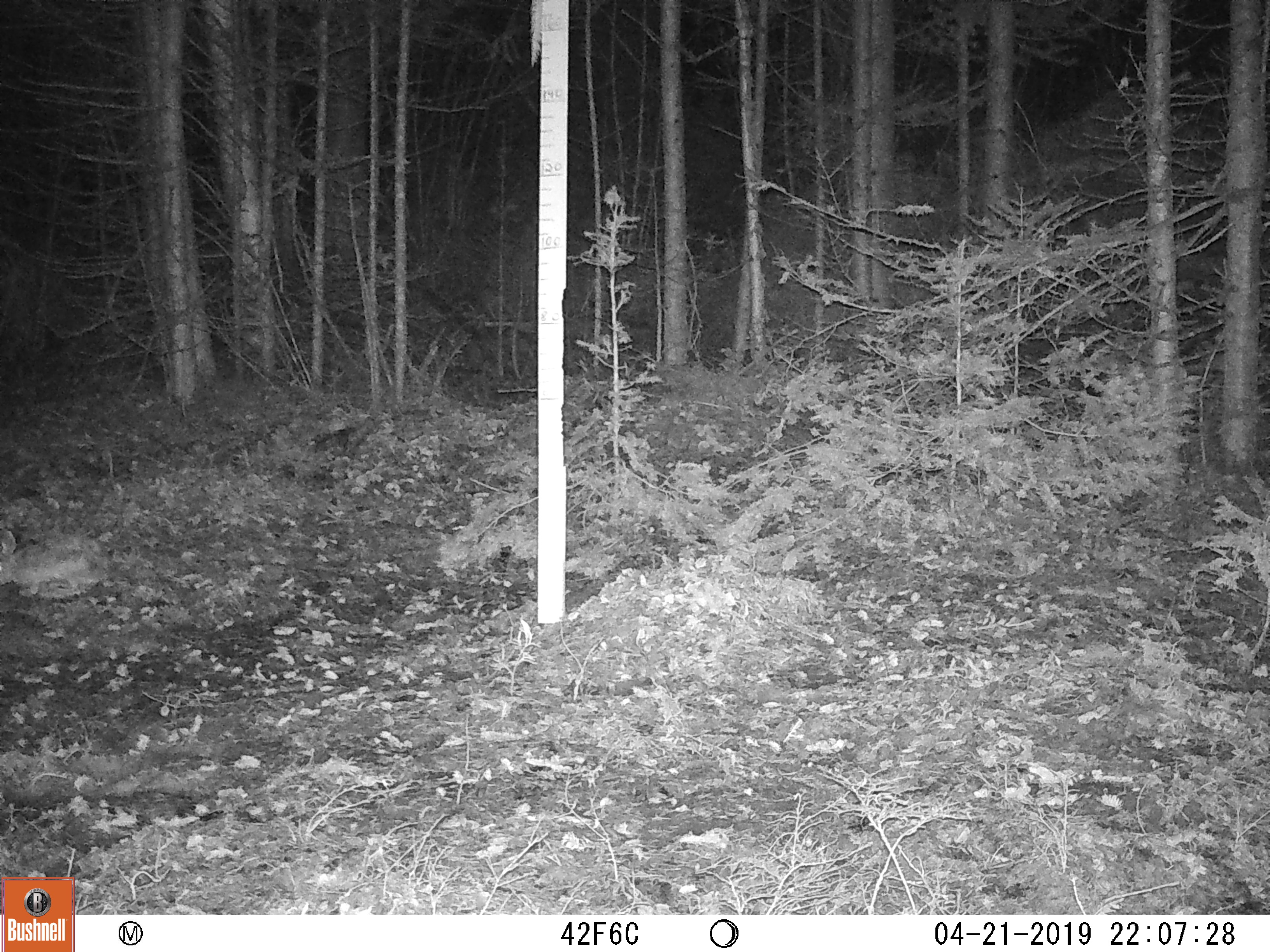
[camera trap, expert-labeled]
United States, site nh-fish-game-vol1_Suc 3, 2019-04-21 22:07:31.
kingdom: Animalia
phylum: Chordata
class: Mammalia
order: Lagomorpha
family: Leporidae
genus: Lepus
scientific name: Lepus americanus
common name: snowshoe hare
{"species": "snowshoe hare (Lepus americanus)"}